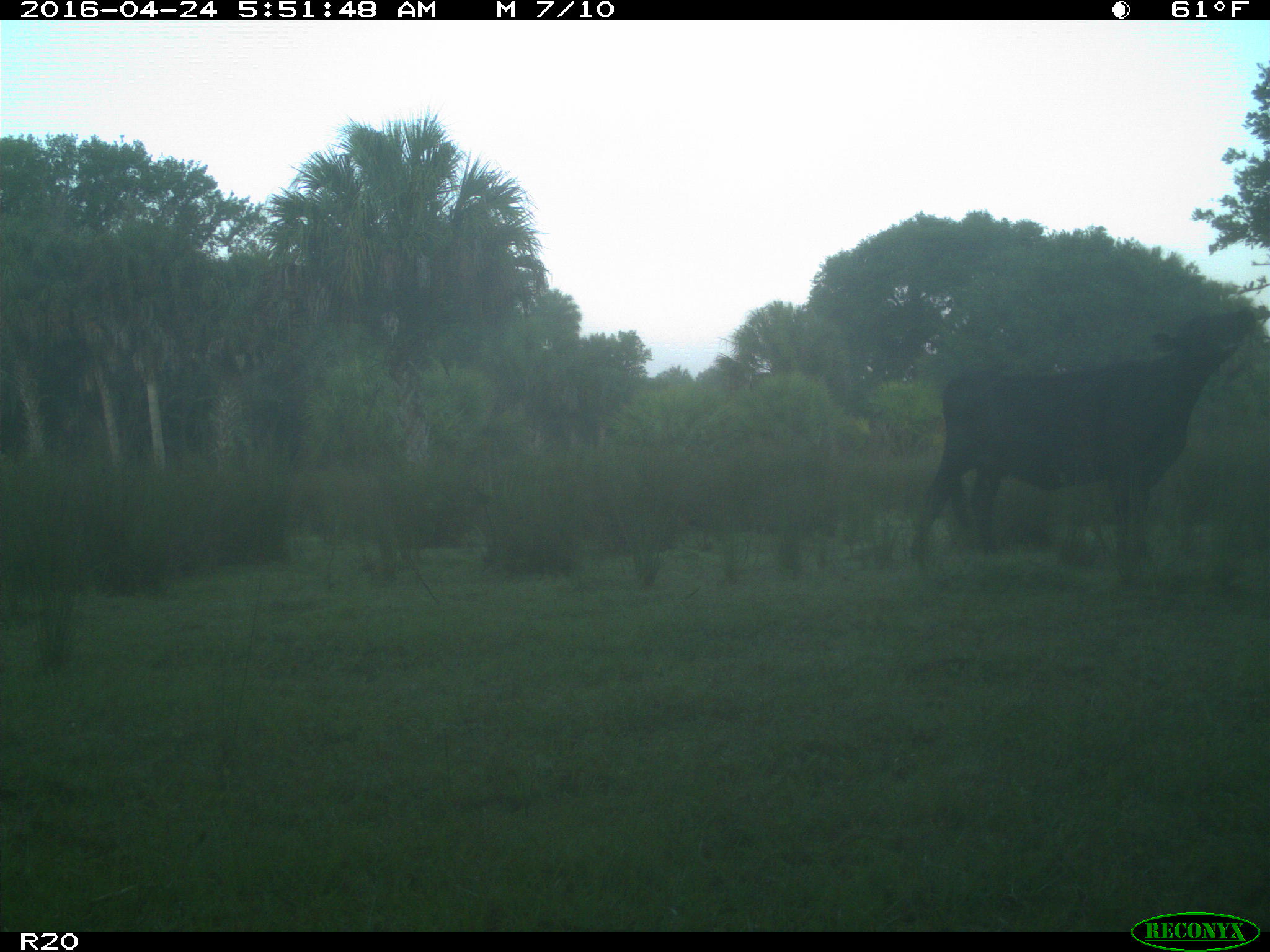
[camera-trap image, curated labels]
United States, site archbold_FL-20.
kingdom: Animalia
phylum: Chordata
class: Mammalia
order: Artiodactyla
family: Bovidae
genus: Bos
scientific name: Bos taurus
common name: domestic cow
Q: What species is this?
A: Bos taurus (domestic cow).